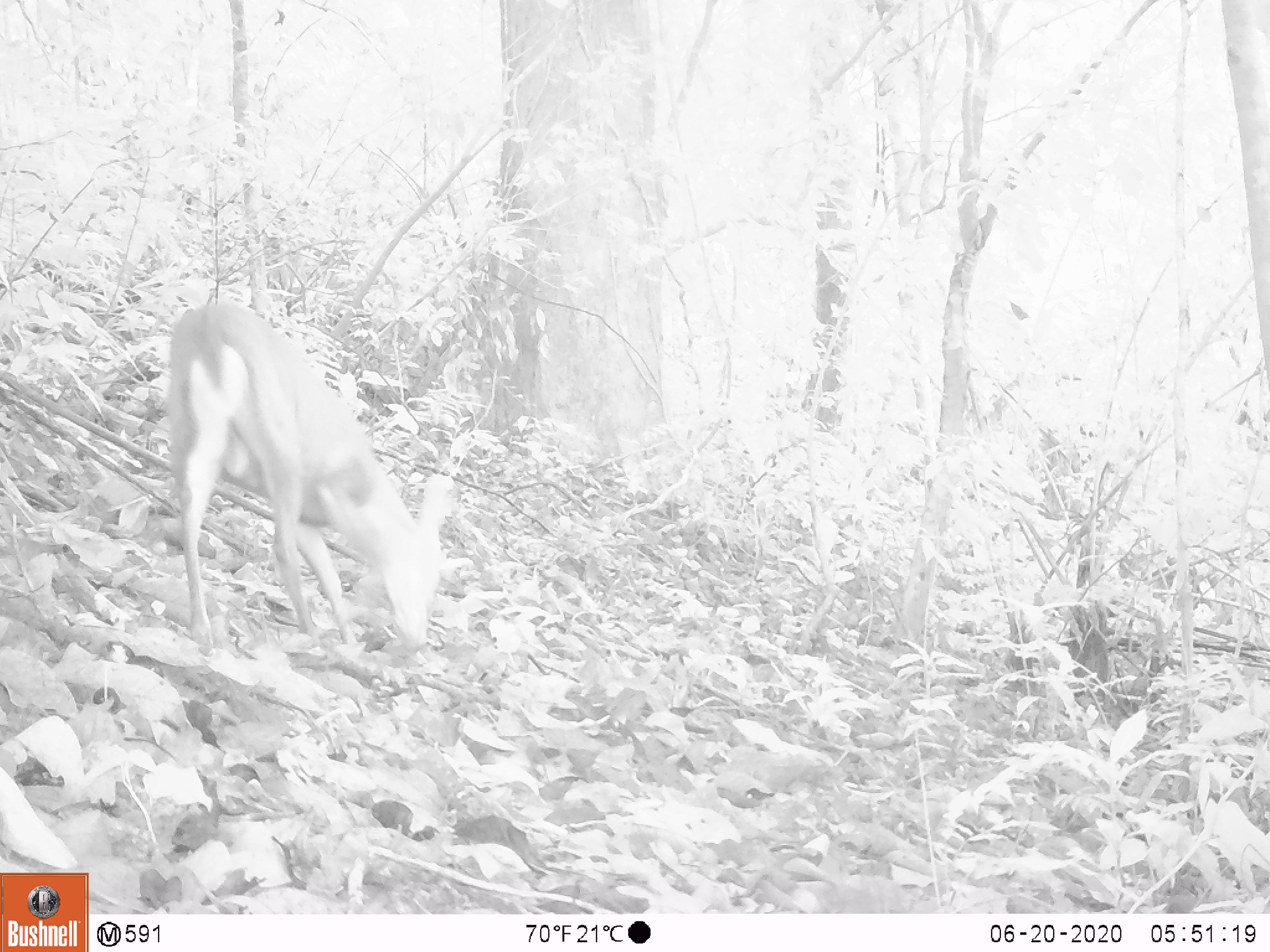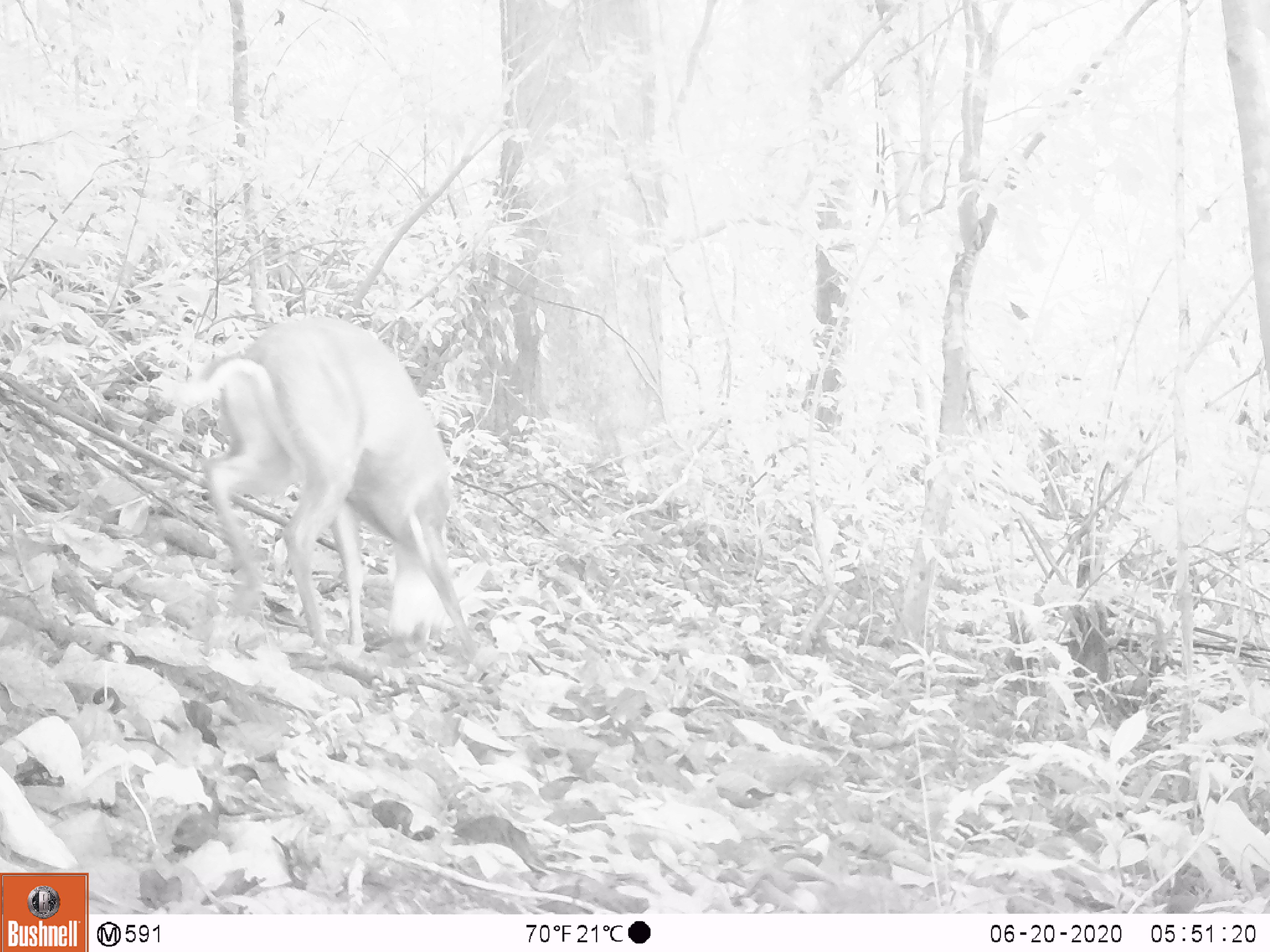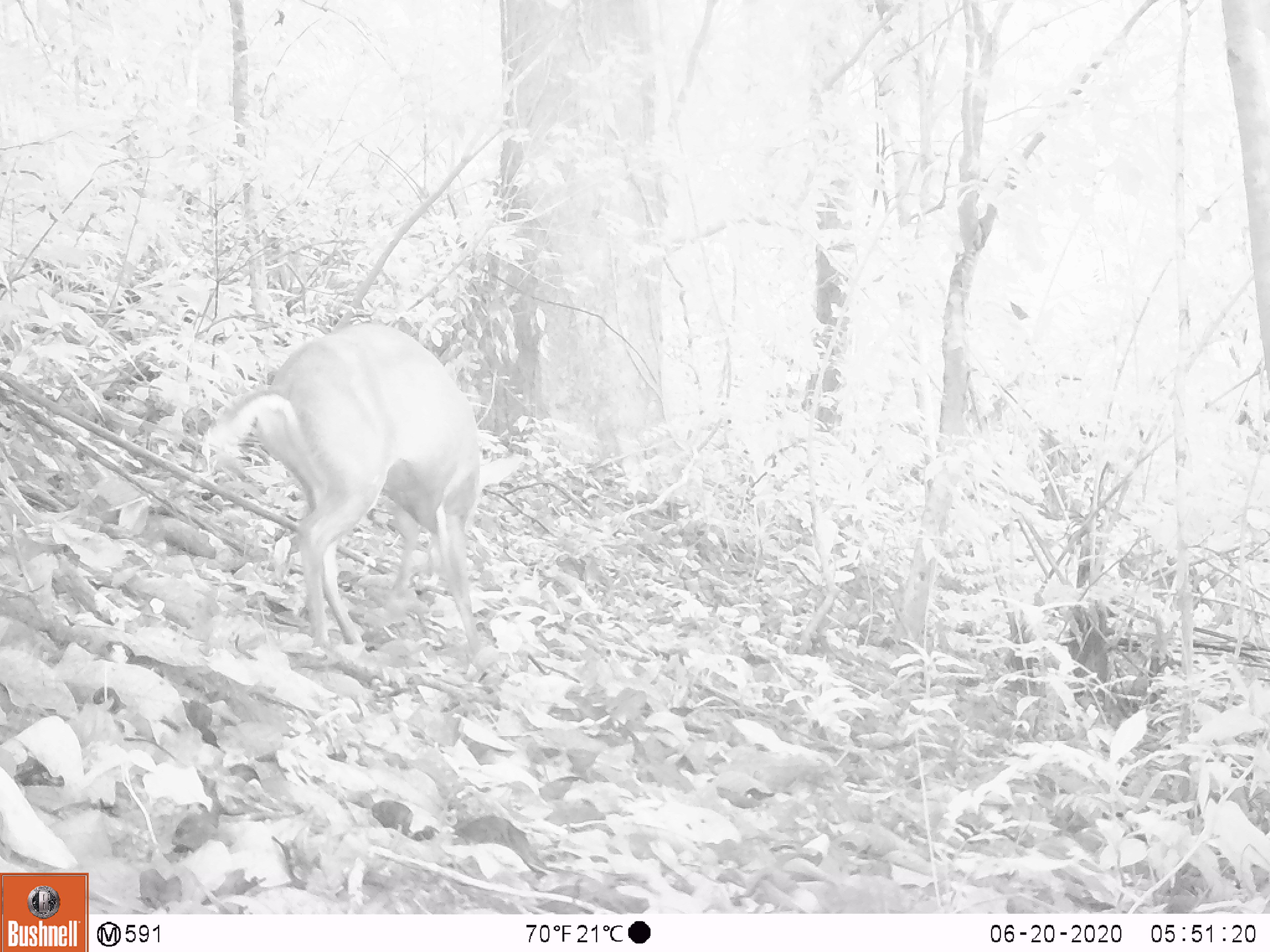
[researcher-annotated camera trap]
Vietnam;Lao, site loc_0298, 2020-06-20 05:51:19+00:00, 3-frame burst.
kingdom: Animalia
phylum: Chordata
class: Mammalia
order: Artiodactyla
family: Cervidae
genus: Muntiacus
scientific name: Muntiacus rooseveltorum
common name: roosevelt's muntjac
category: roosevelts muntjac group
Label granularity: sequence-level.